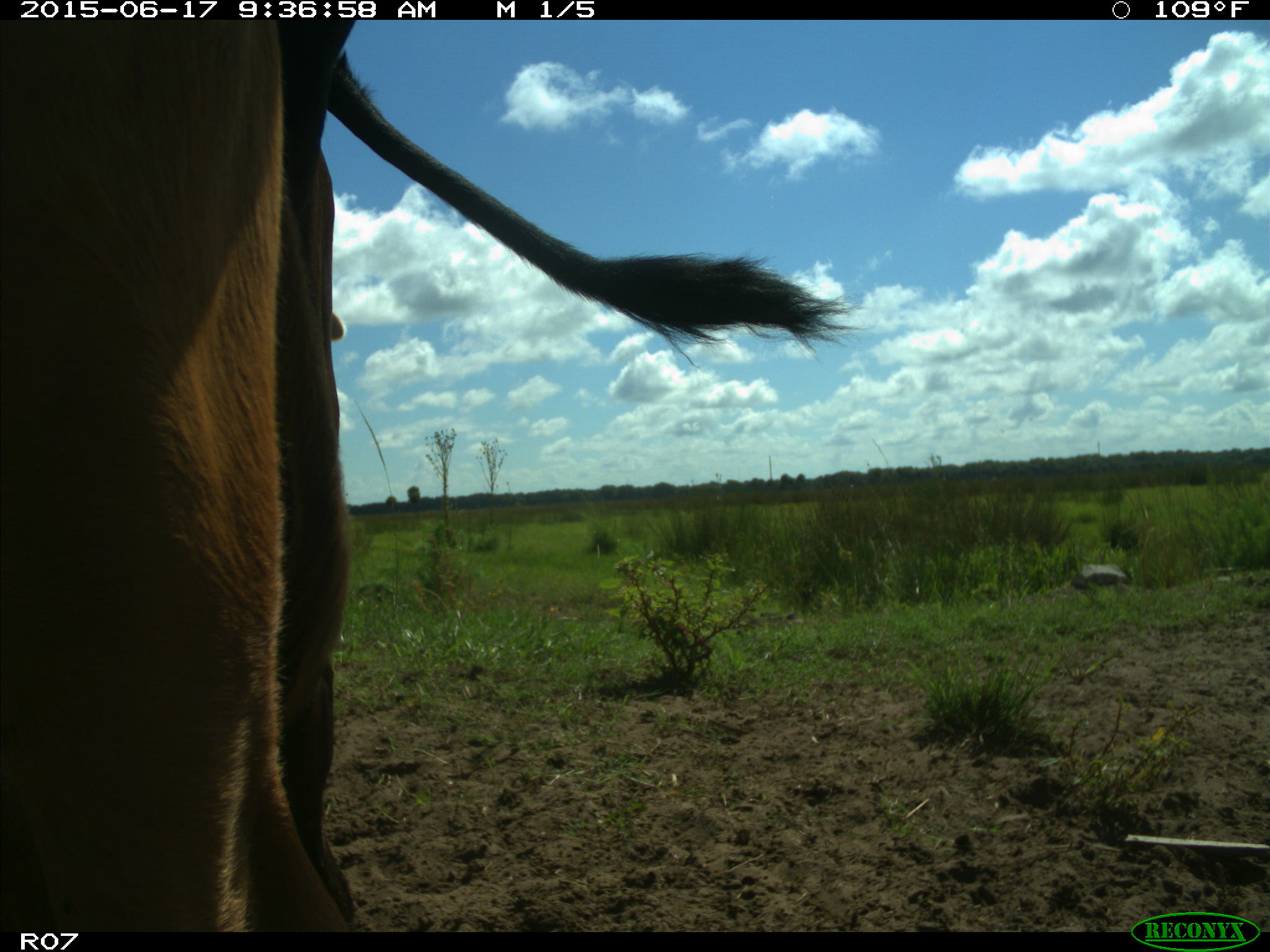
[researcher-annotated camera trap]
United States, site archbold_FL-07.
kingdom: Animalia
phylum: Chordata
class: Mammalia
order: Artiodactyla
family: Bovidae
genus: Bos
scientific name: Bos taurus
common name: domestic cow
Bos taurus (domestic cow).